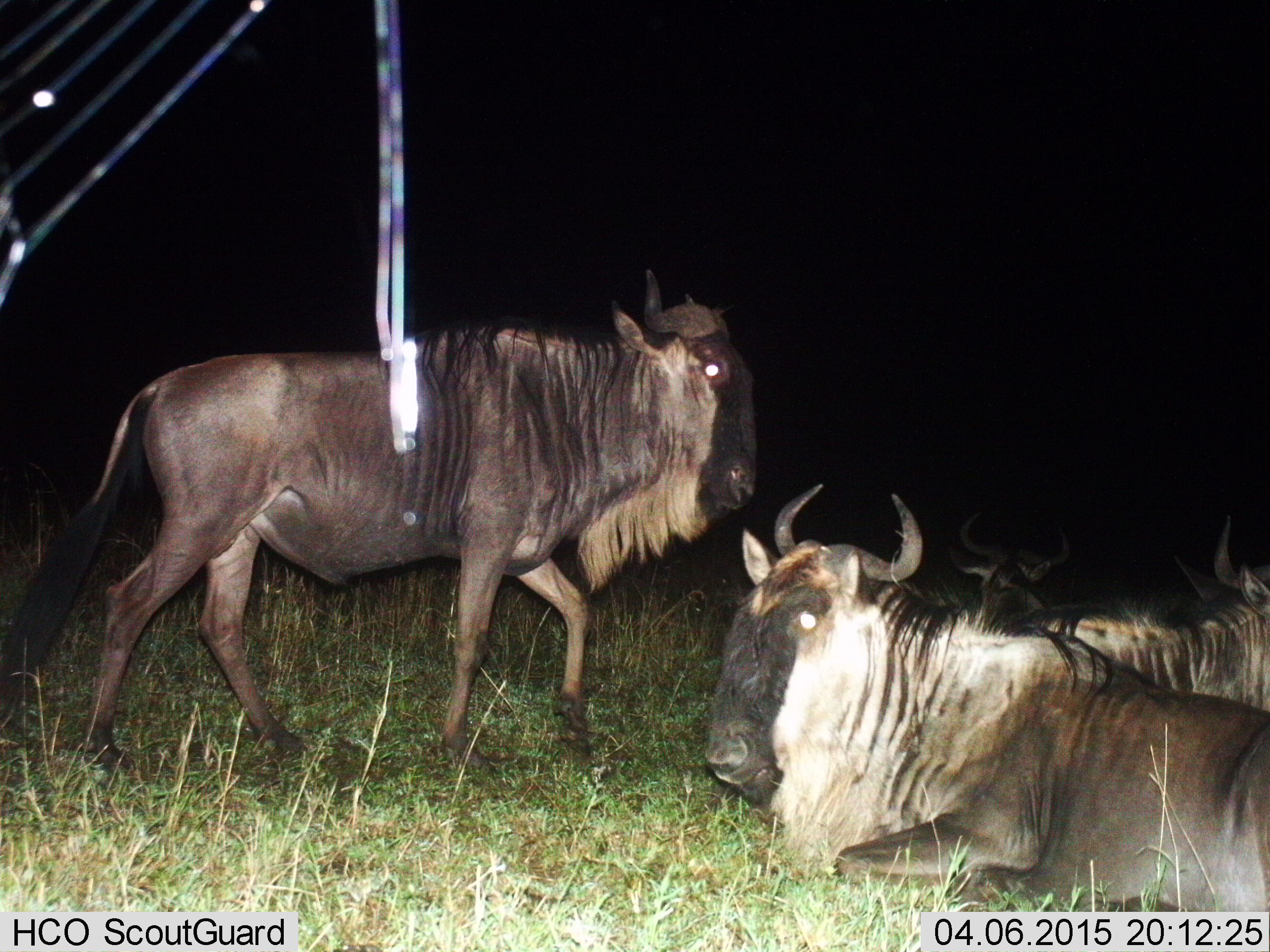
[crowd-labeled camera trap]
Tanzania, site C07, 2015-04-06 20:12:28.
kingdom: Animalia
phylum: Chordata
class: Mammalia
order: Artiodactyla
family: Bovidae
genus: Connochaetes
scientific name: Connochaetes taurinus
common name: blue wildebeest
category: wildebeest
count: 4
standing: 36%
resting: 100%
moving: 45%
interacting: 0%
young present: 0%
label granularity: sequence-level